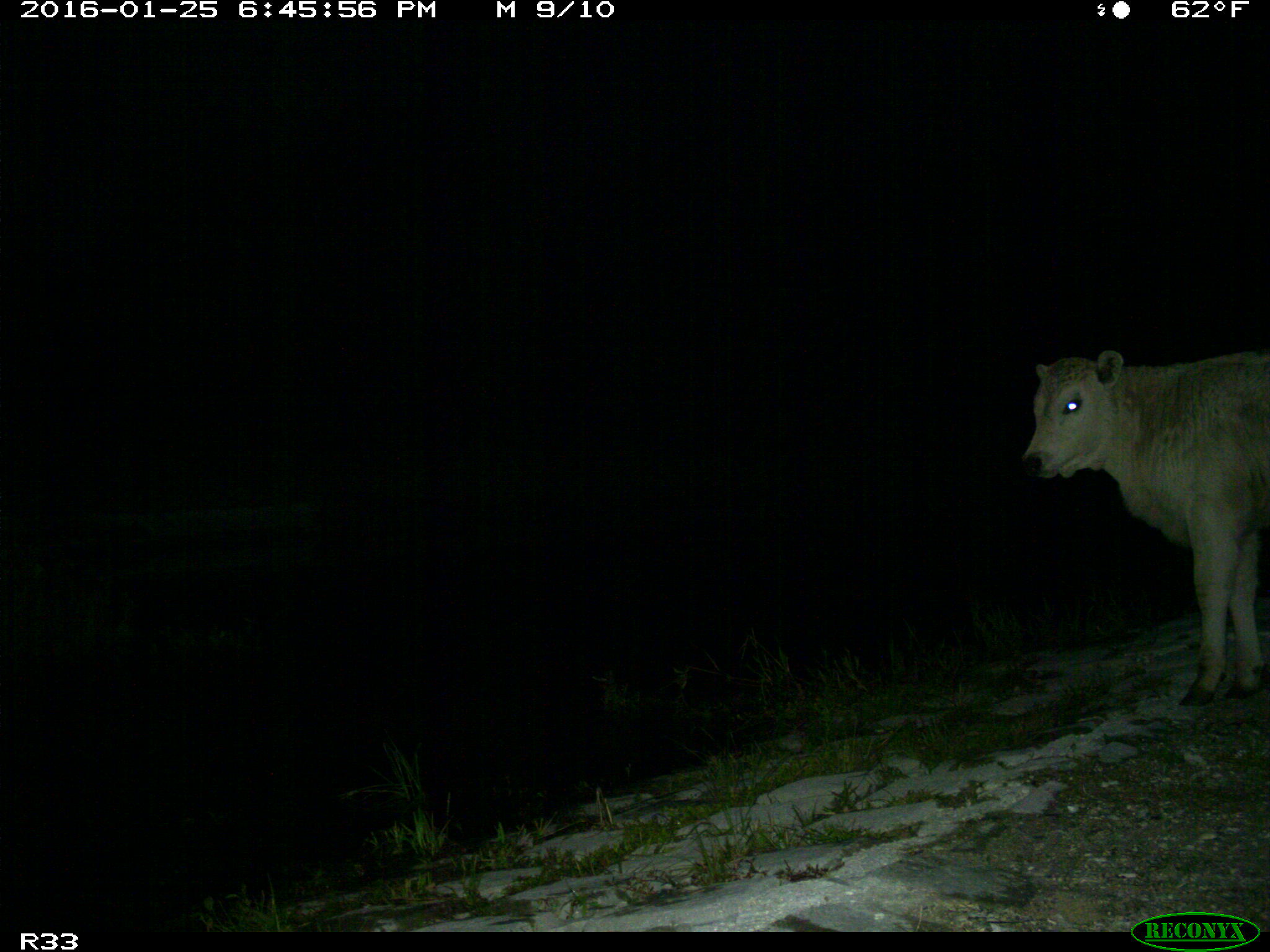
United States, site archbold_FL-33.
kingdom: Animalia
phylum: Chordata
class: Mammalia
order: Artiodactyla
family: Bovidae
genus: Bos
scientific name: Bos taurus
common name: domestic cow